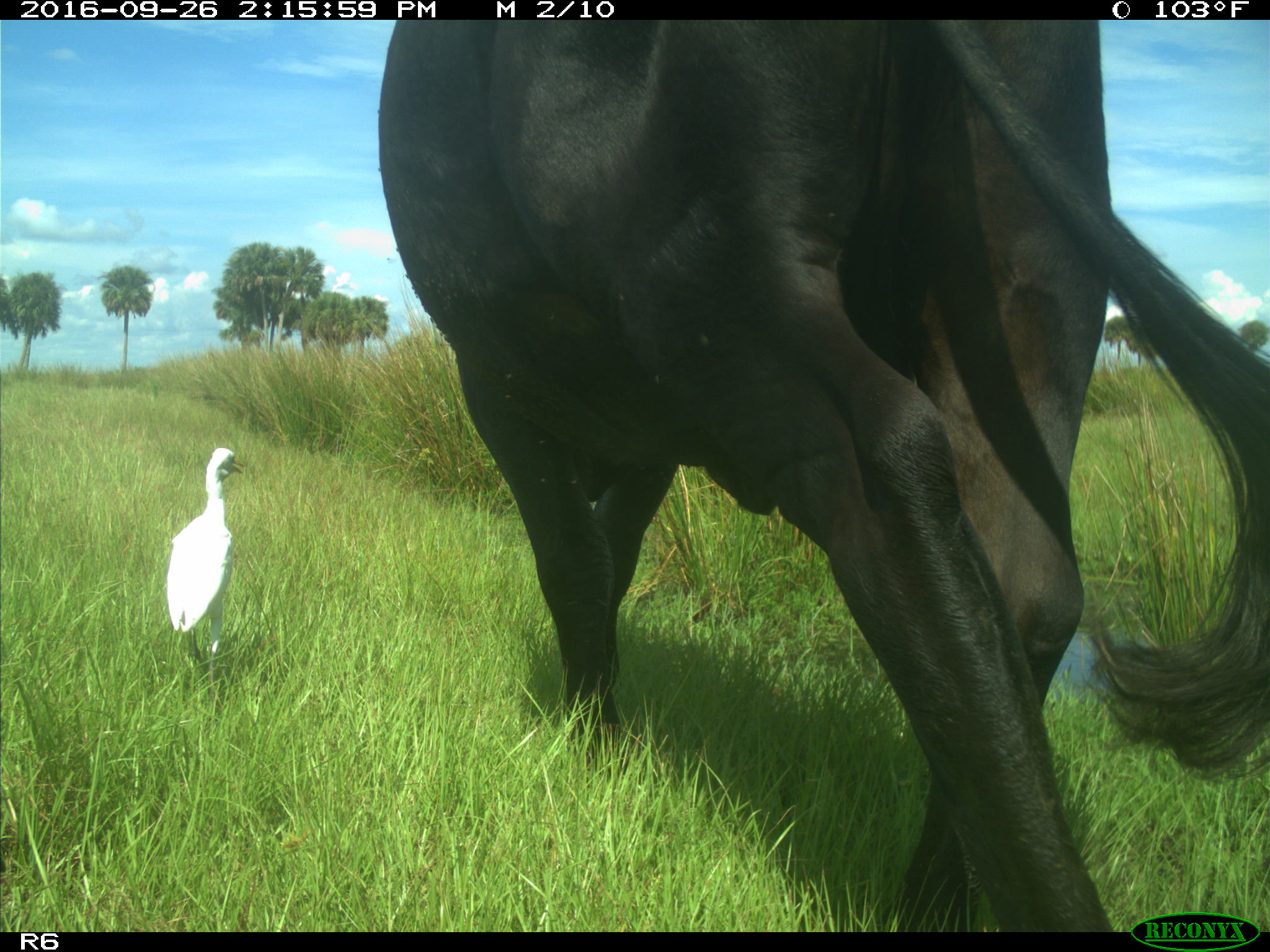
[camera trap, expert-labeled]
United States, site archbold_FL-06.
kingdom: Animalia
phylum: Chordata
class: Mammalia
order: Artiodactyla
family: Bovidae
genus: Bos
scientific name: Bos taurus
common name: domestic cow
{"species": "Bos taurus (domestic cow)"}